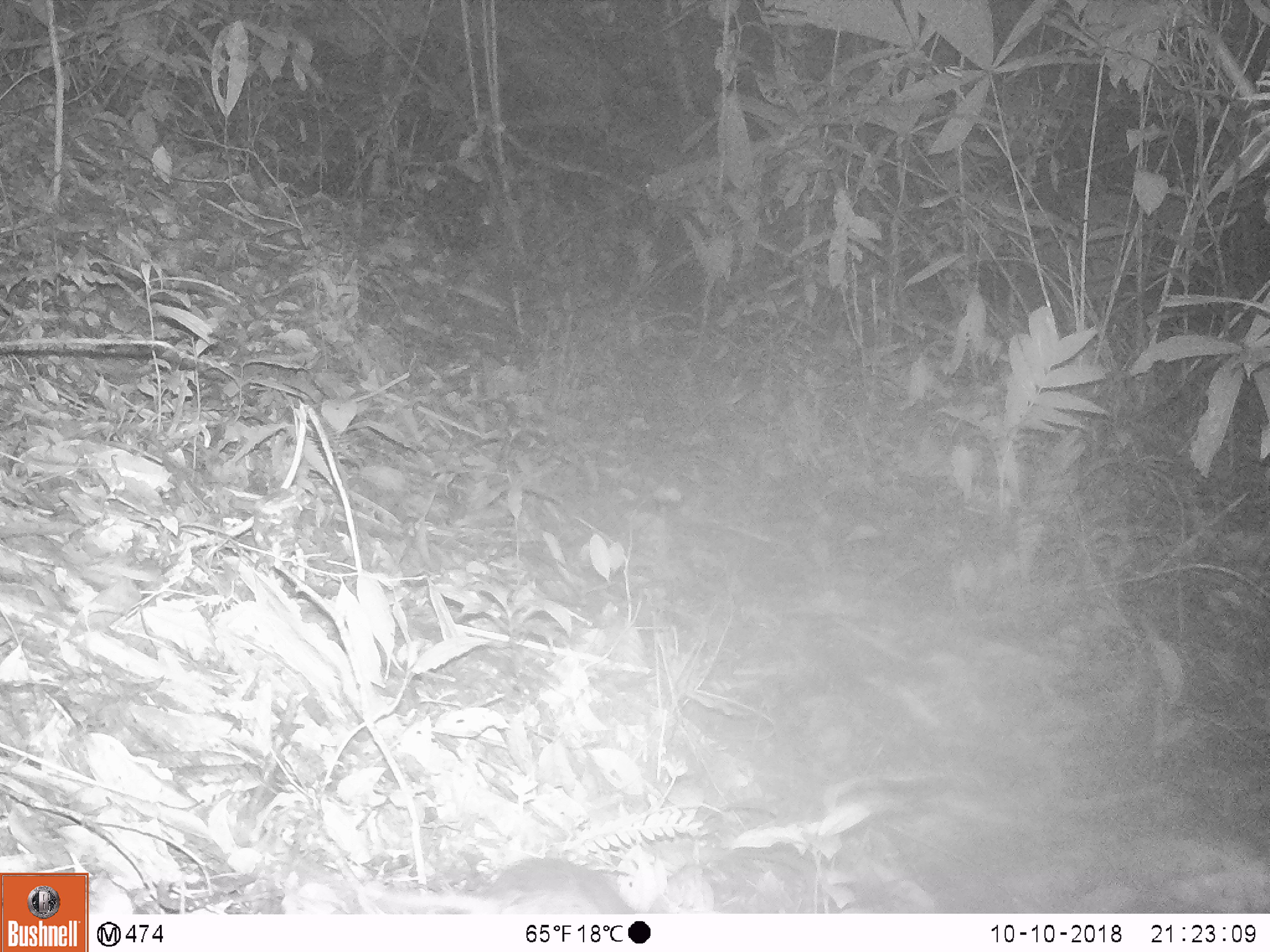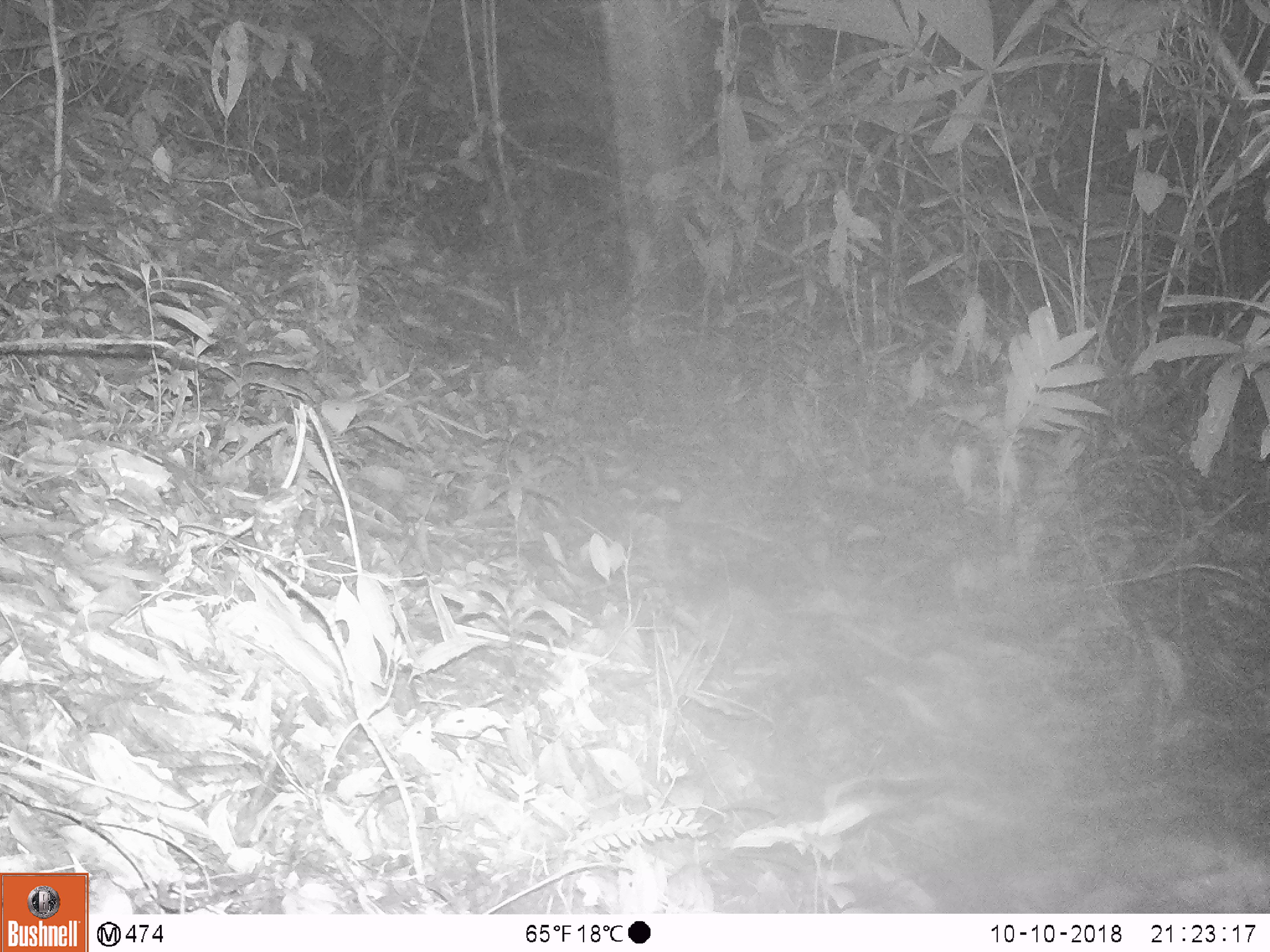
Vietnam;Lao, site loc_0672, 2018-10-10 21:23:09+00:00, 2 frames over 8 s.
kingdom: Animalia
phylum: Chordata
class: Mammalia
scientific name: Mammalia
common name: mammal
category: unidentified small mammal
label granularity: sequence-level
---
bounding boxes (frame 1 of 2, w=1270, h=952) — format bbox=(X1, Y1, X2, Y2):
unidentified small mammal: bbox=(296, 856, 637, 914)